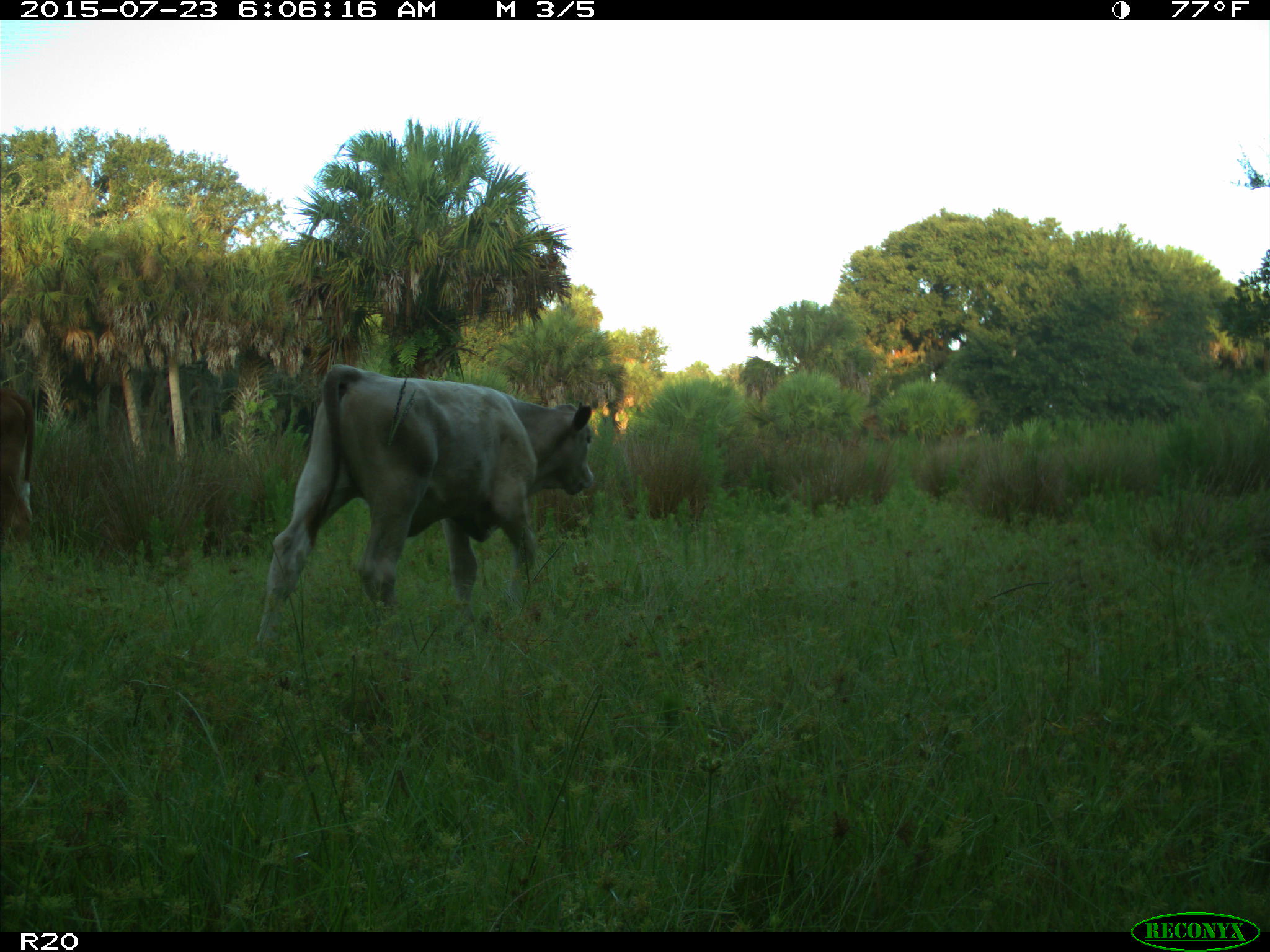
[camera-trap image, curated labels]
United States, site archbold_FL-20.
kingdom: Animalia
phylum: Chordata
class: Mammalia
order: Artiodactyla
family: Bovidae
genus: Bos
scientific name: Bos taurus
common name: domestic cow